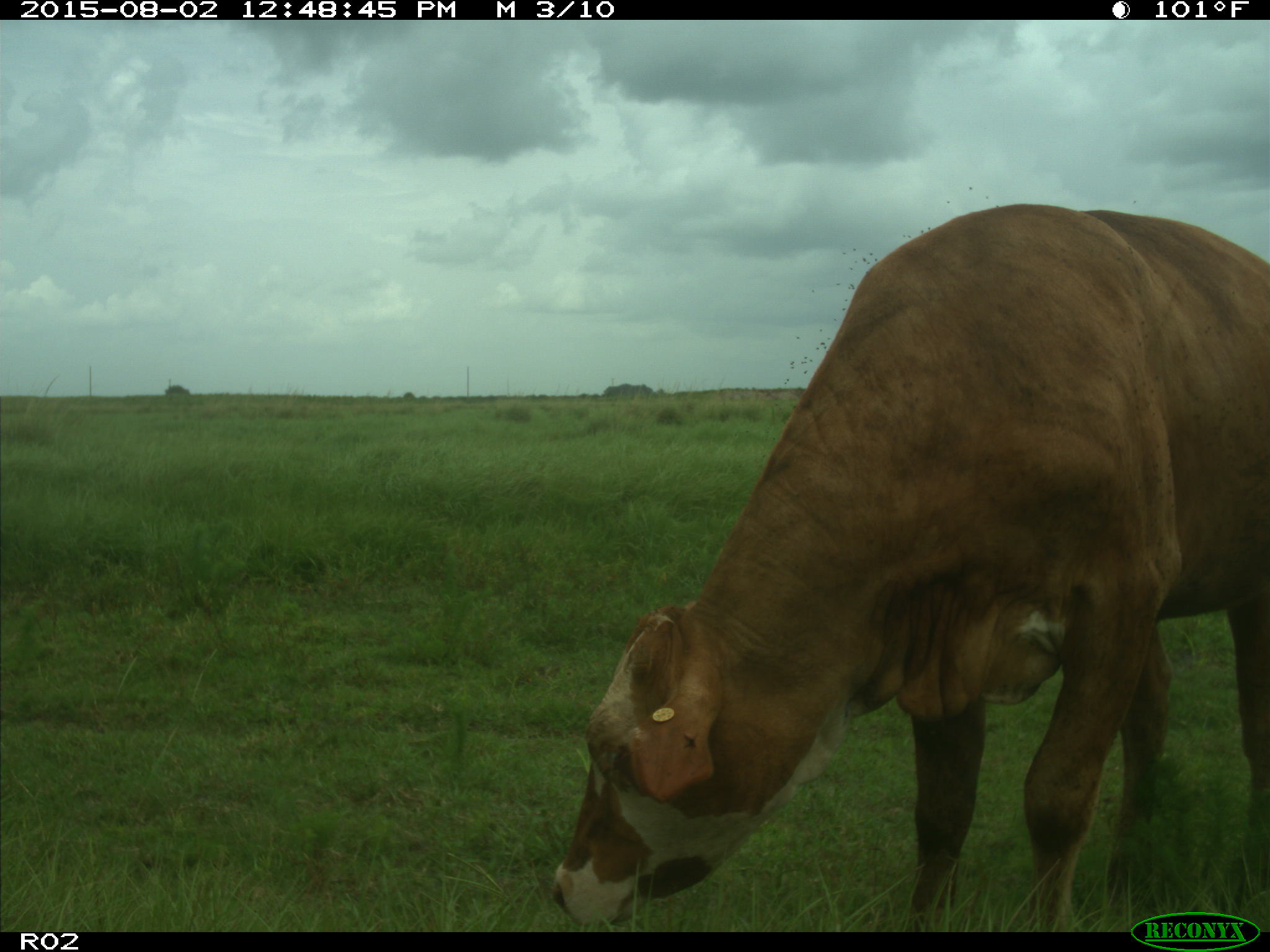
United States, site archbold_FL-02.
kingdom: Animalia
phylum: Chordata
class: Mammalia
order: Artiodactyla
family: Bovidae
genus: Bos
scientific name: Bos taurus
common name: domestic cow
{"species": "Bos taurus (domestic cow)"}